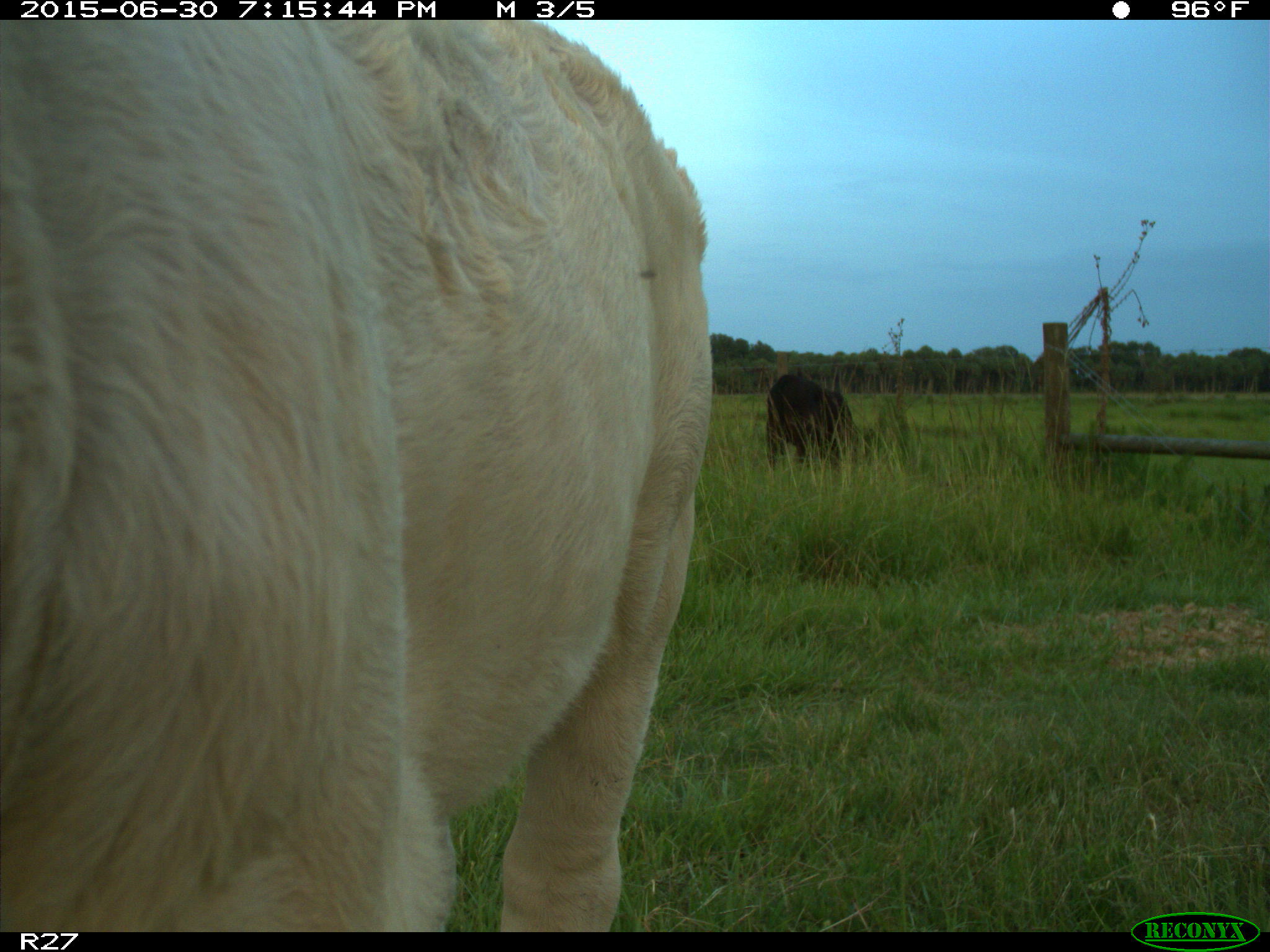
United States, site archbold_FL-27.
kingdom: Animalia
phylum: Chordata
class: Mammalia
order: Artiodactyla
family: Bovidae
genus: Bos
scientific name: Bos taurus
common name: domestic cow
Bos taurus (domestic cow).